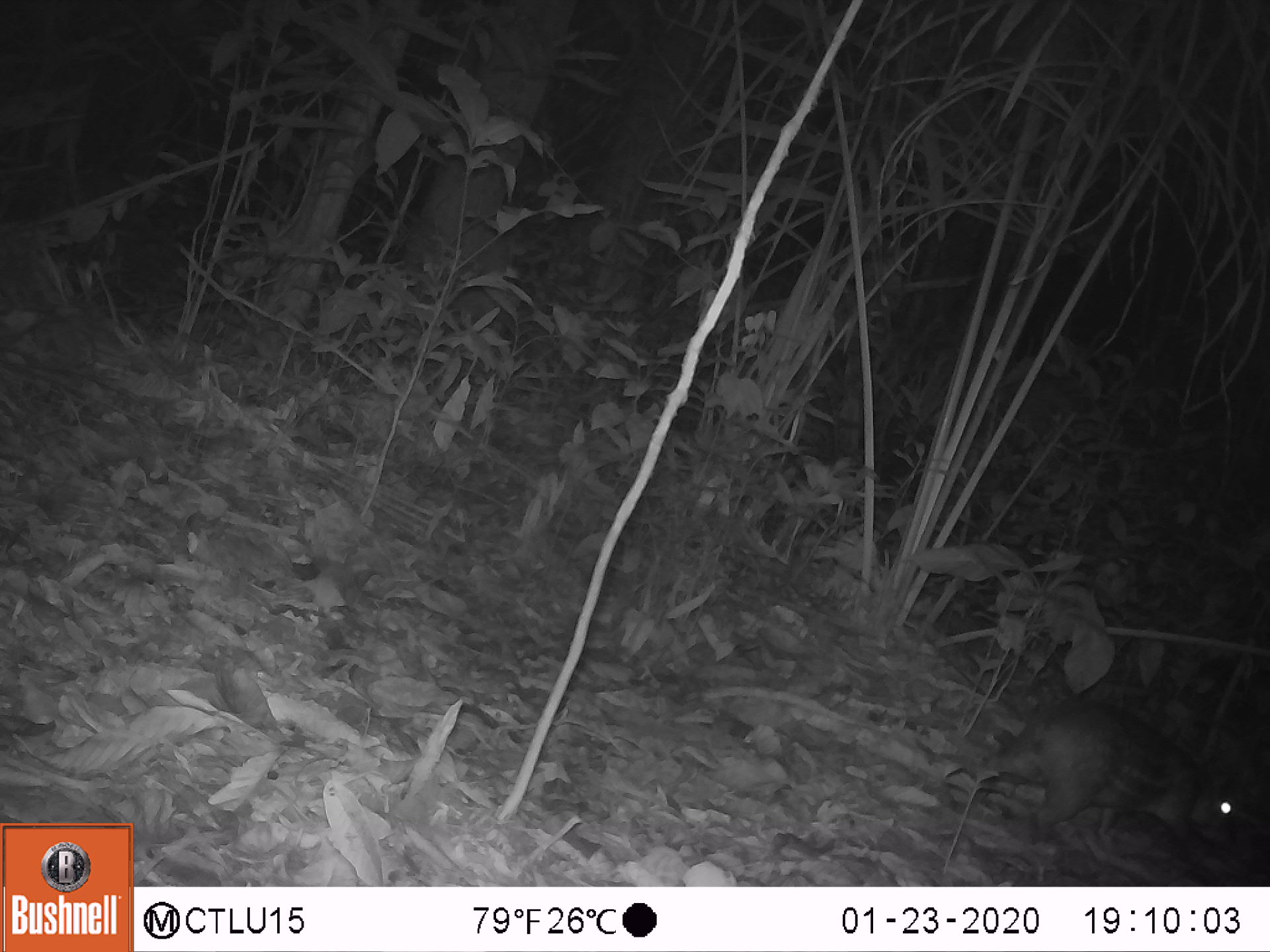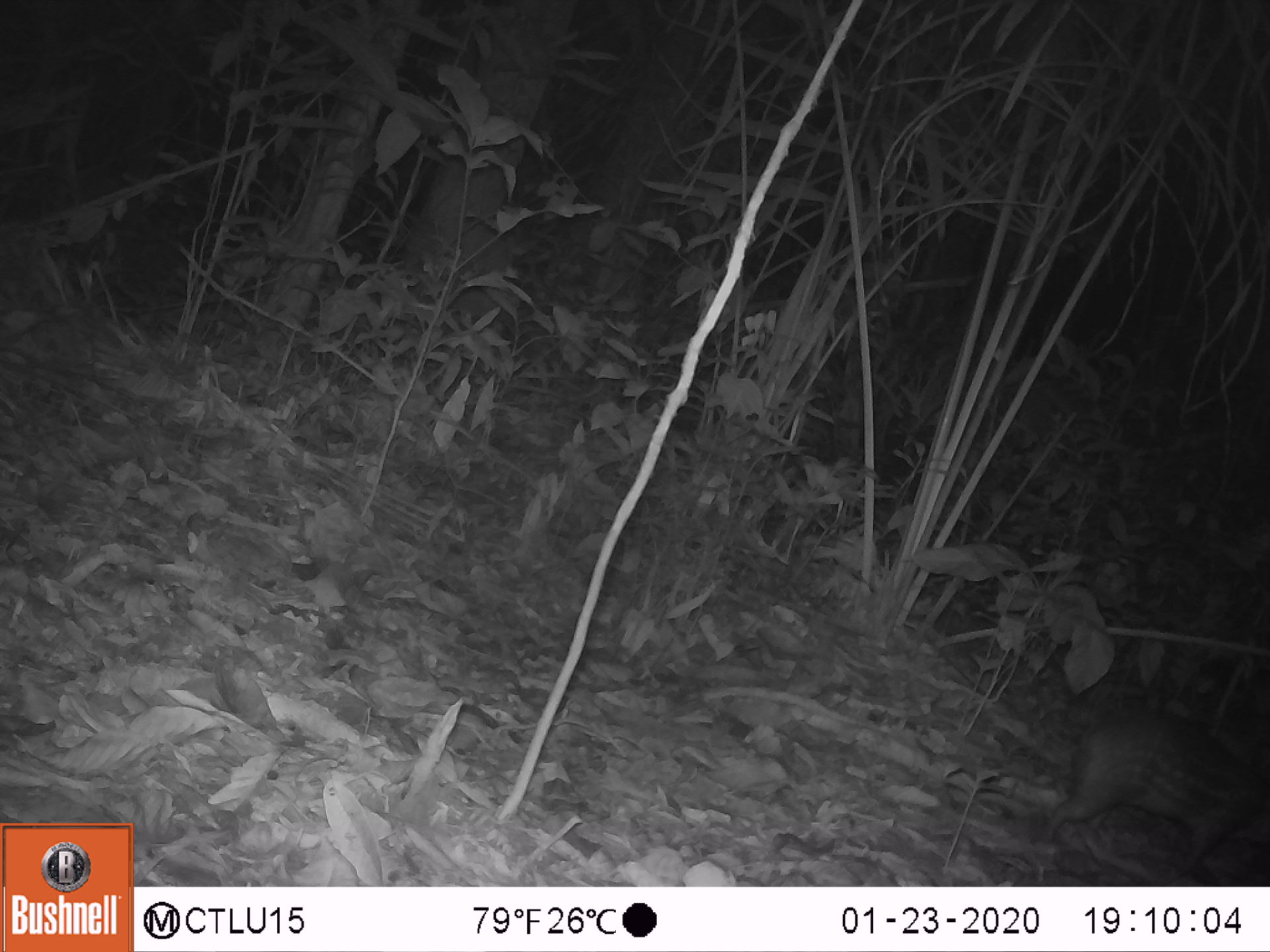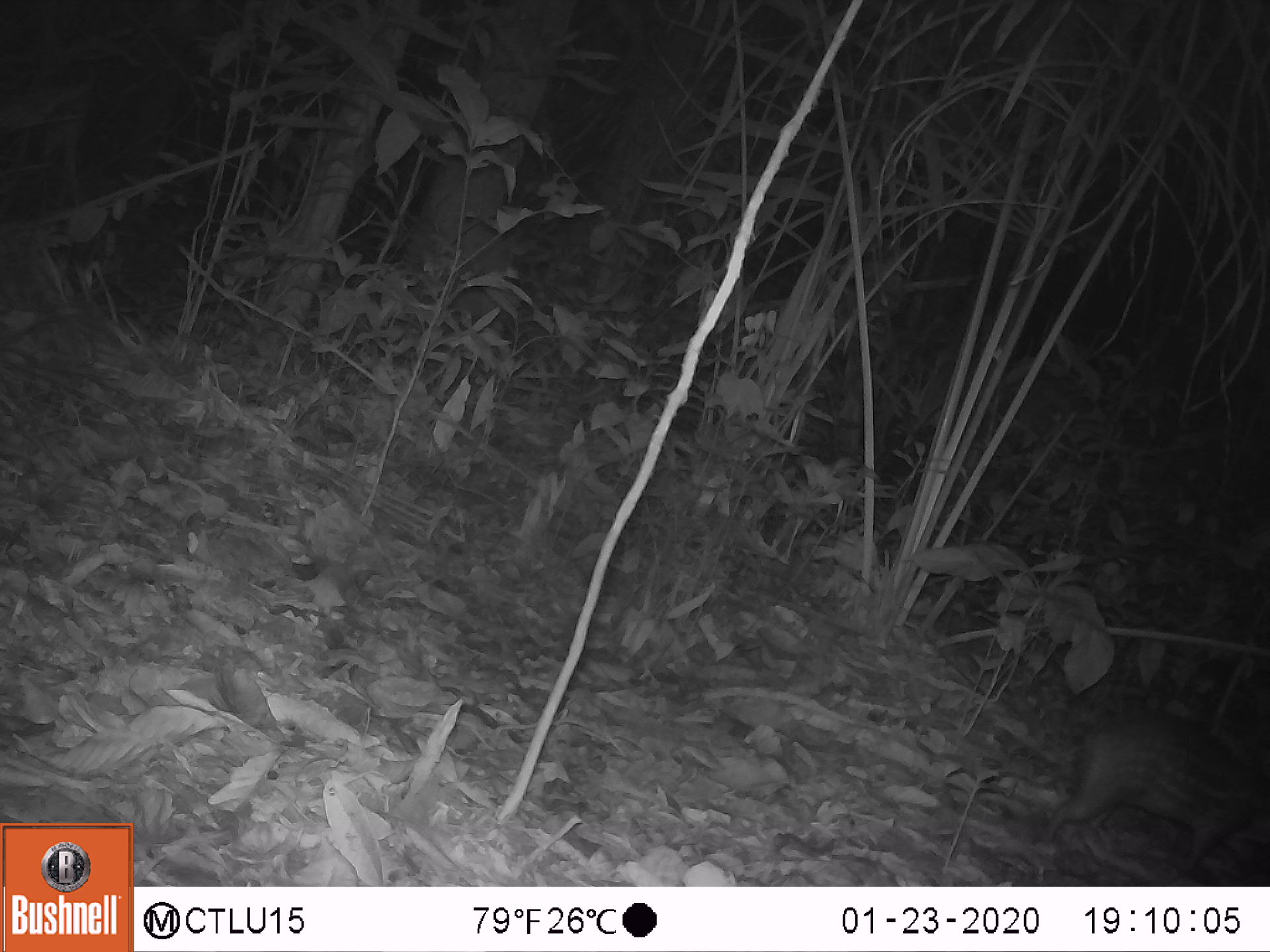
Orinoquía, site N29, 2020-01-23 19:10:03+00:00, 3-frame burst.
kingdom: Animalia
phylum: Chordata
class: Mammalia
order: Rodentia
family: Cuniculidae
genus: Cuniculus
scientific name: Cuniculus paca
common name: spotted paca